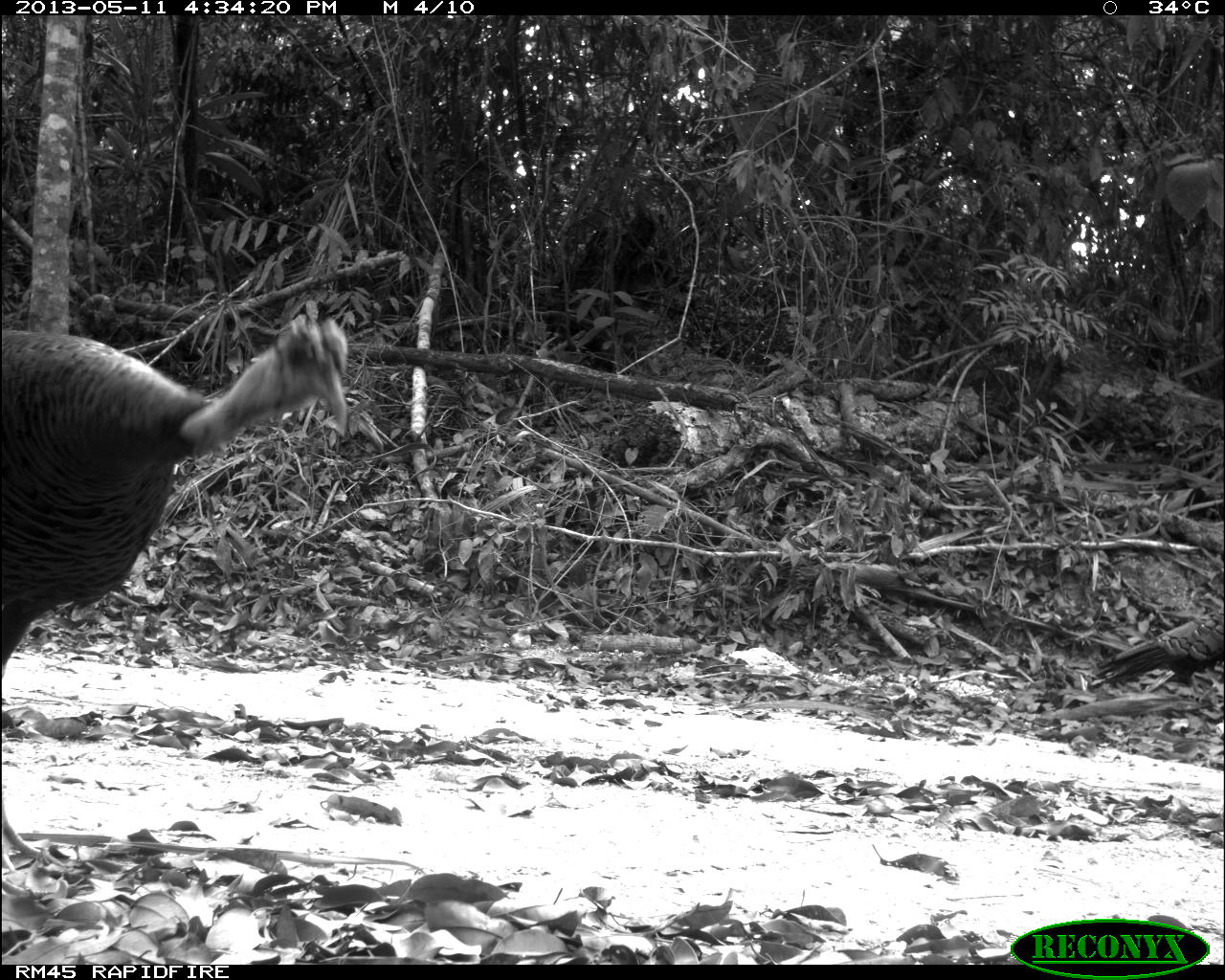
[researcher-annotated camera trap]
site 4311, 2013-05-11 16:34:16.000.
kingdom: Animalia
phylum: Chordata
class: Aves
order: Galliformes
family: Phasianidae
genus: Meleagris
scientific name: Meleagris ocellata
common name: ocellated turkey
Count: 2.